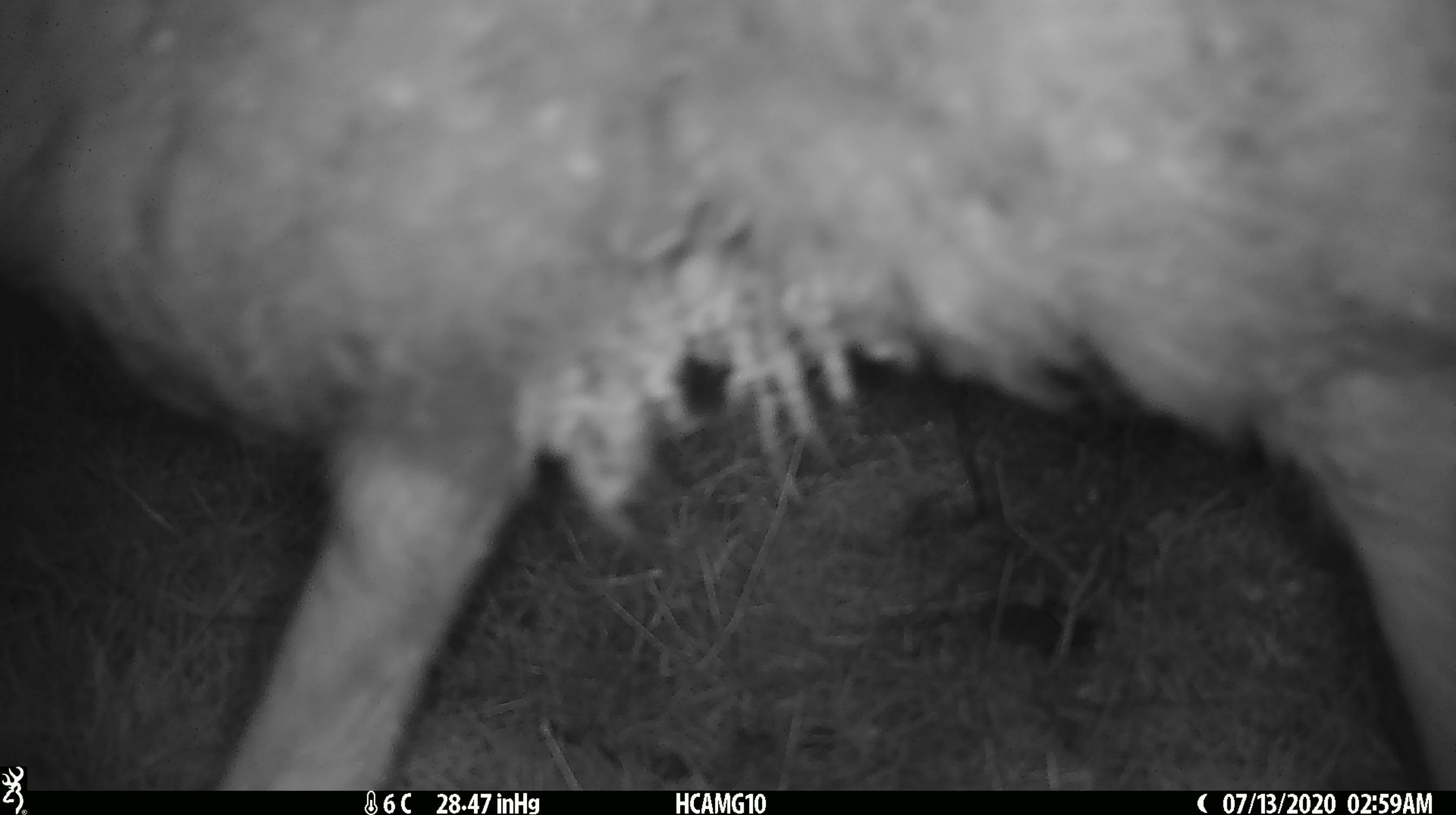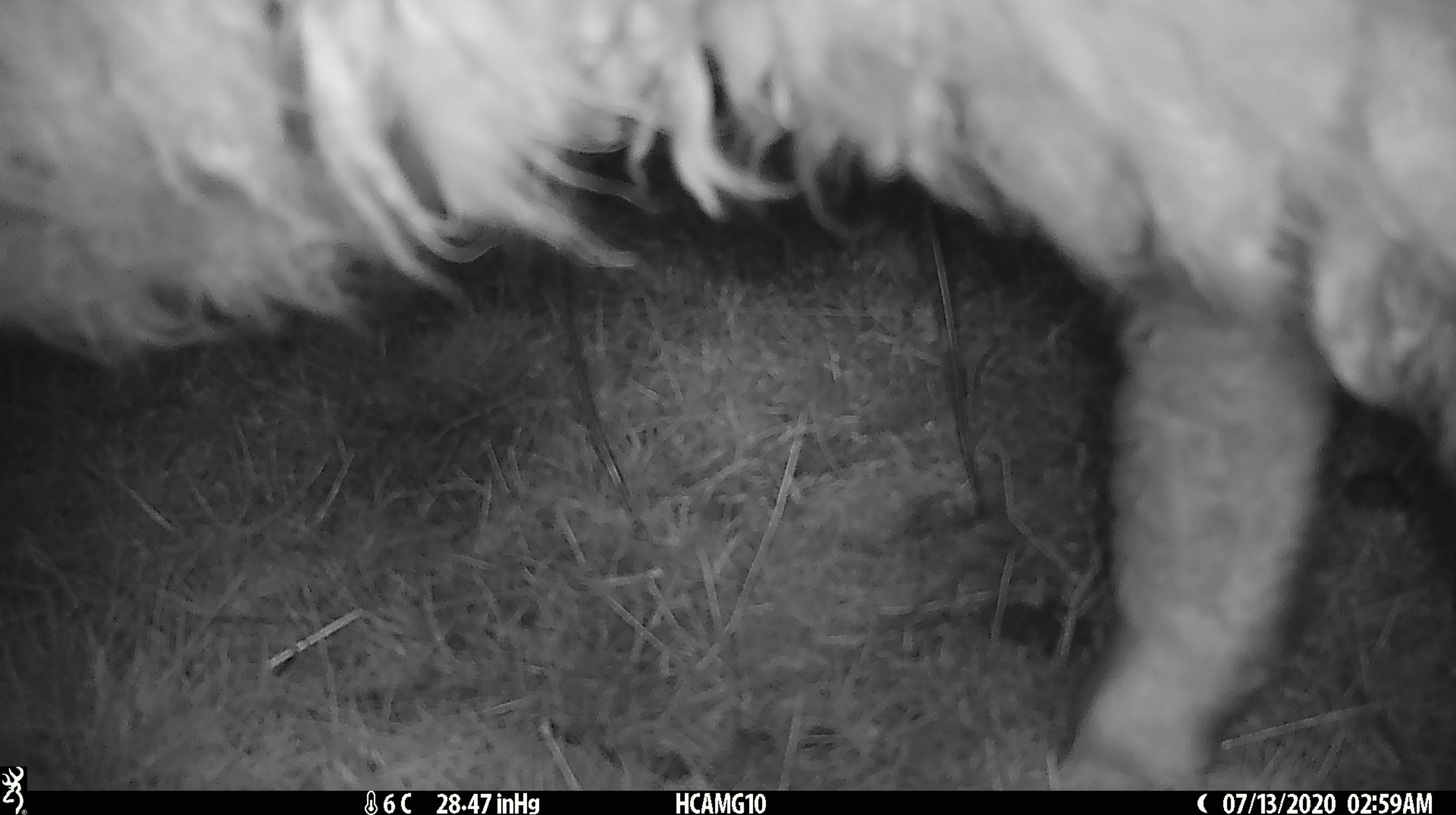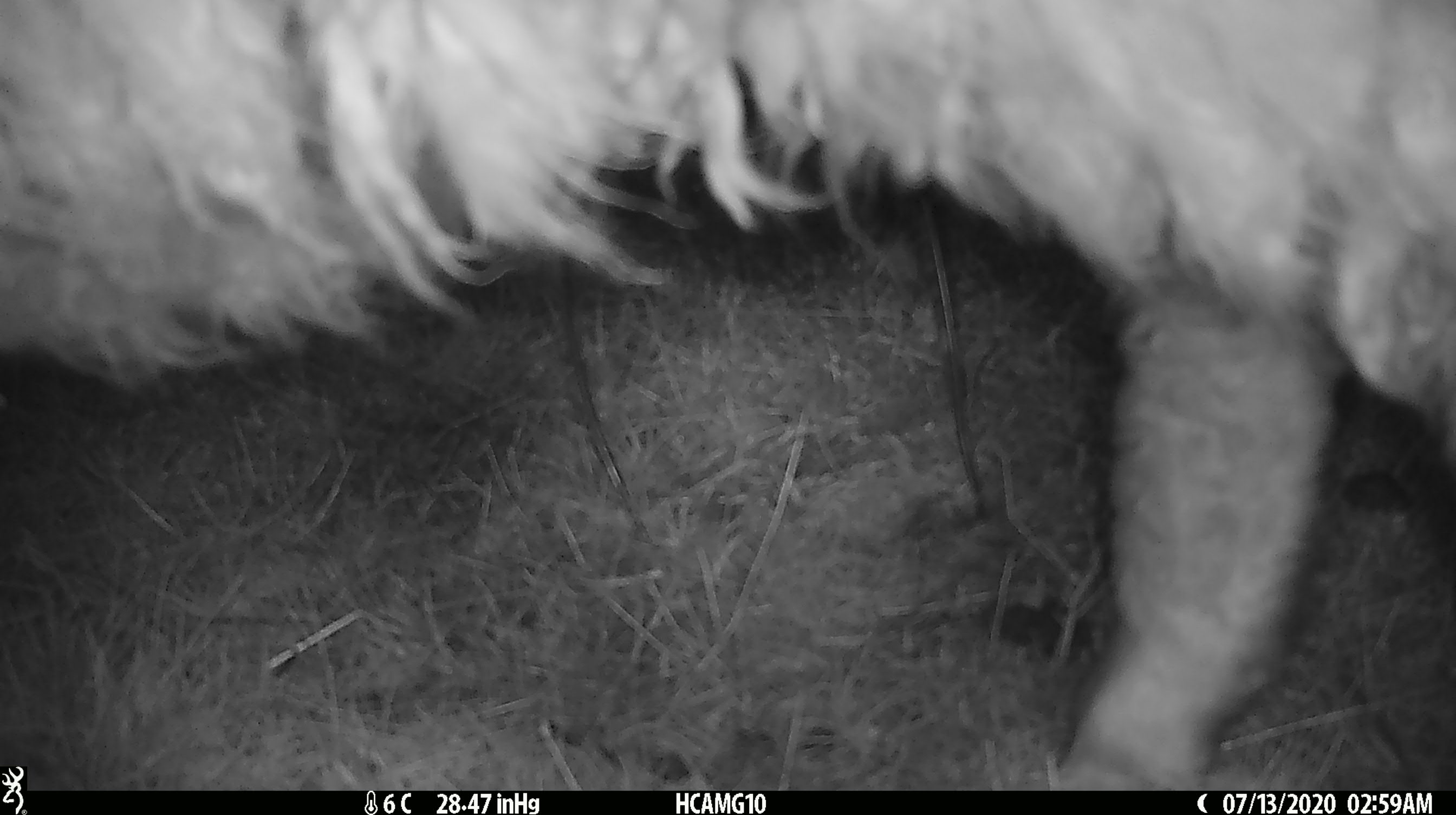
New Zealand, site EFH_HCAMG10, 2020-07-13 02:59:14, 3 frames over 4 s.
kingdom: Animalia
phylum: Chordata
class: Mammalia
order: Artiodactyla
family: Bovidae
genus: Ovis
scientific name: Ovis aries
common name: domestic sheep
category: sheep